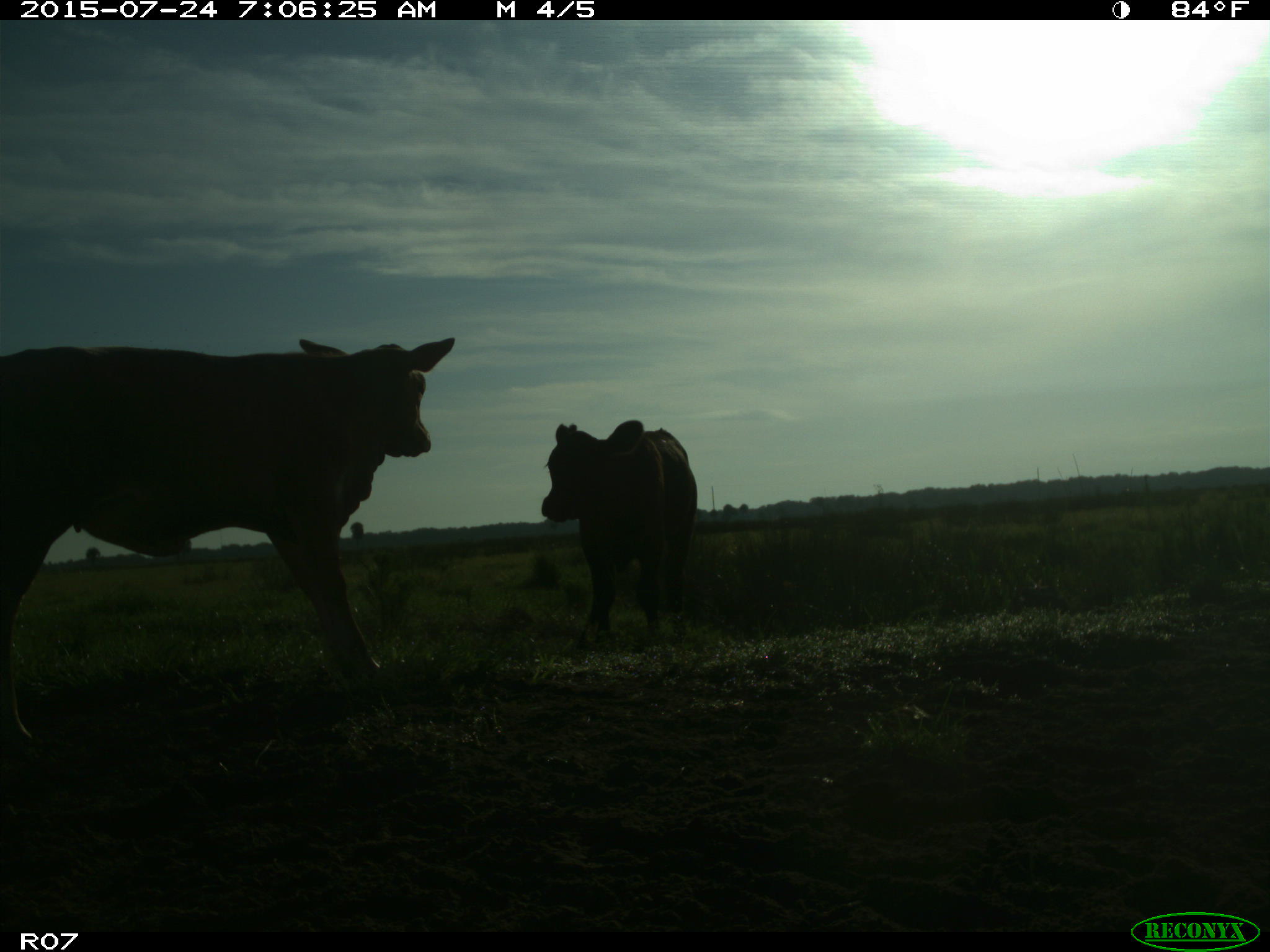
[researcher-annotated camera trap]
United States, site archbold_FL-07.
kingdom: Animalia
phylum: Chordata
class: Mammalia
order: Artiodactyla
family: Bovidae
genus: Bos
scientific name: Bos taurus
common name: domestic cow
Bos taurus (domestic cow).